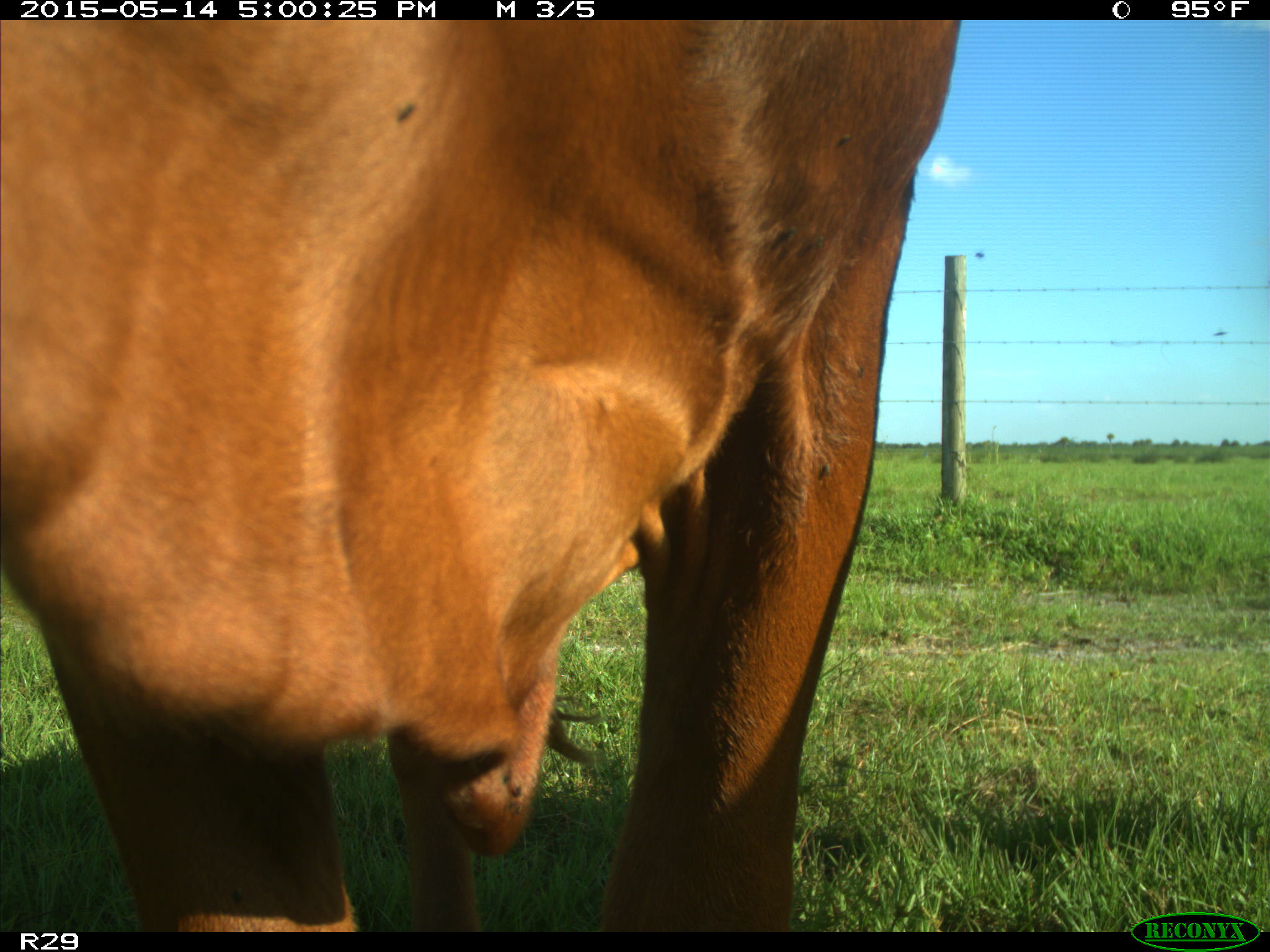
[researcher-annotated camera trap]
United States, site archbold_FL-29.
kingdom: Animalia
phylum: Chordata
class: Mammalia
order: Artiodactyla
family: Bovidae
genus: Bos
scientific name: Bos taurus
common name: domestic cow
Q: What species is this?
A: Bos taurus (domestic cow).